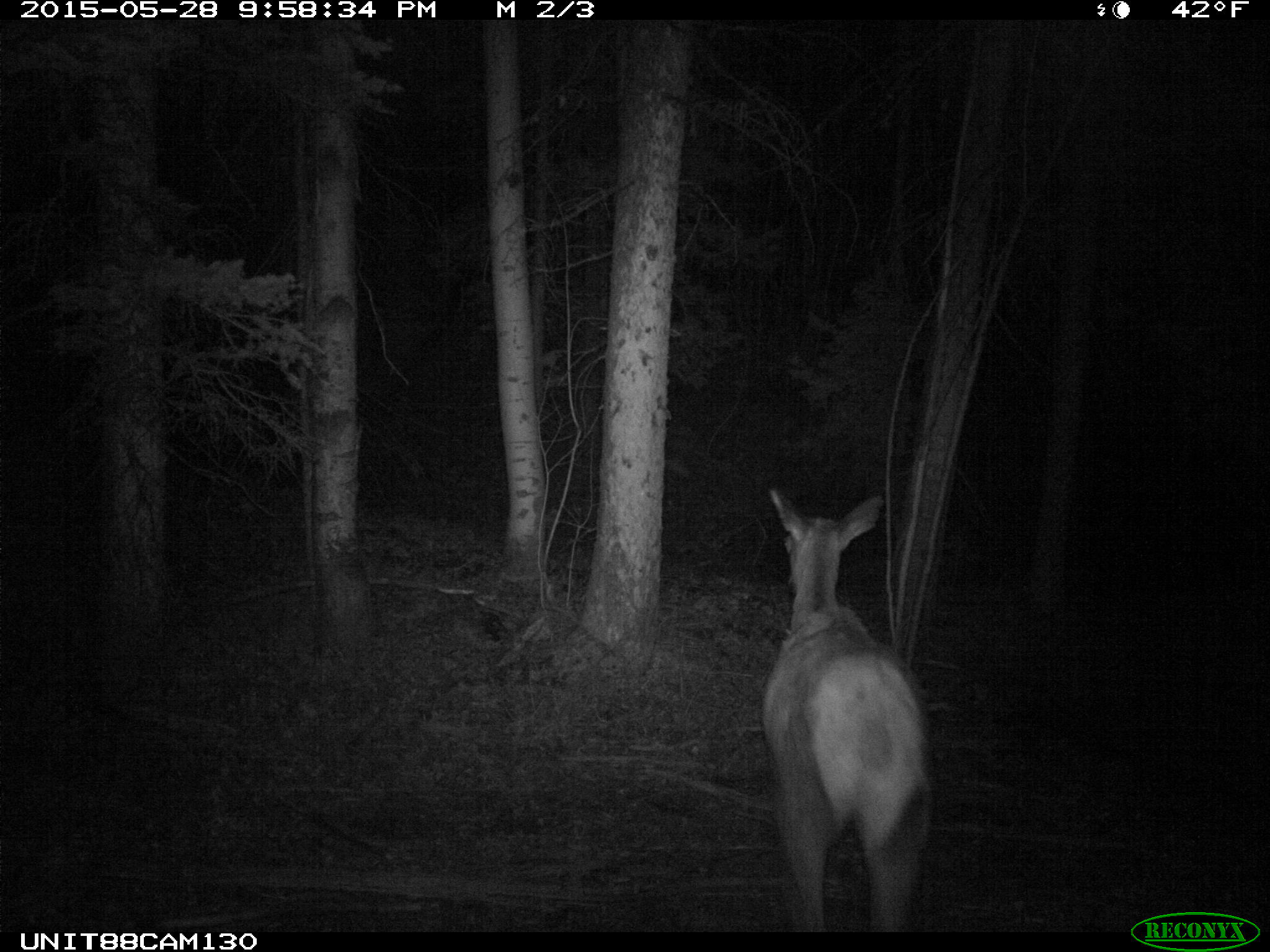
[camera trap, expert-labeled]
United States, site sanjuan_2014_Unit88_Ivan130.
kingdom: Animalia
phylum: Chordata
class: Mammalia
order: Artiodactyla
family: Cervidae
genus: Cervus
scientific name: Cervus elaphus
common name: red deer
Cervus elaphus (red deer).